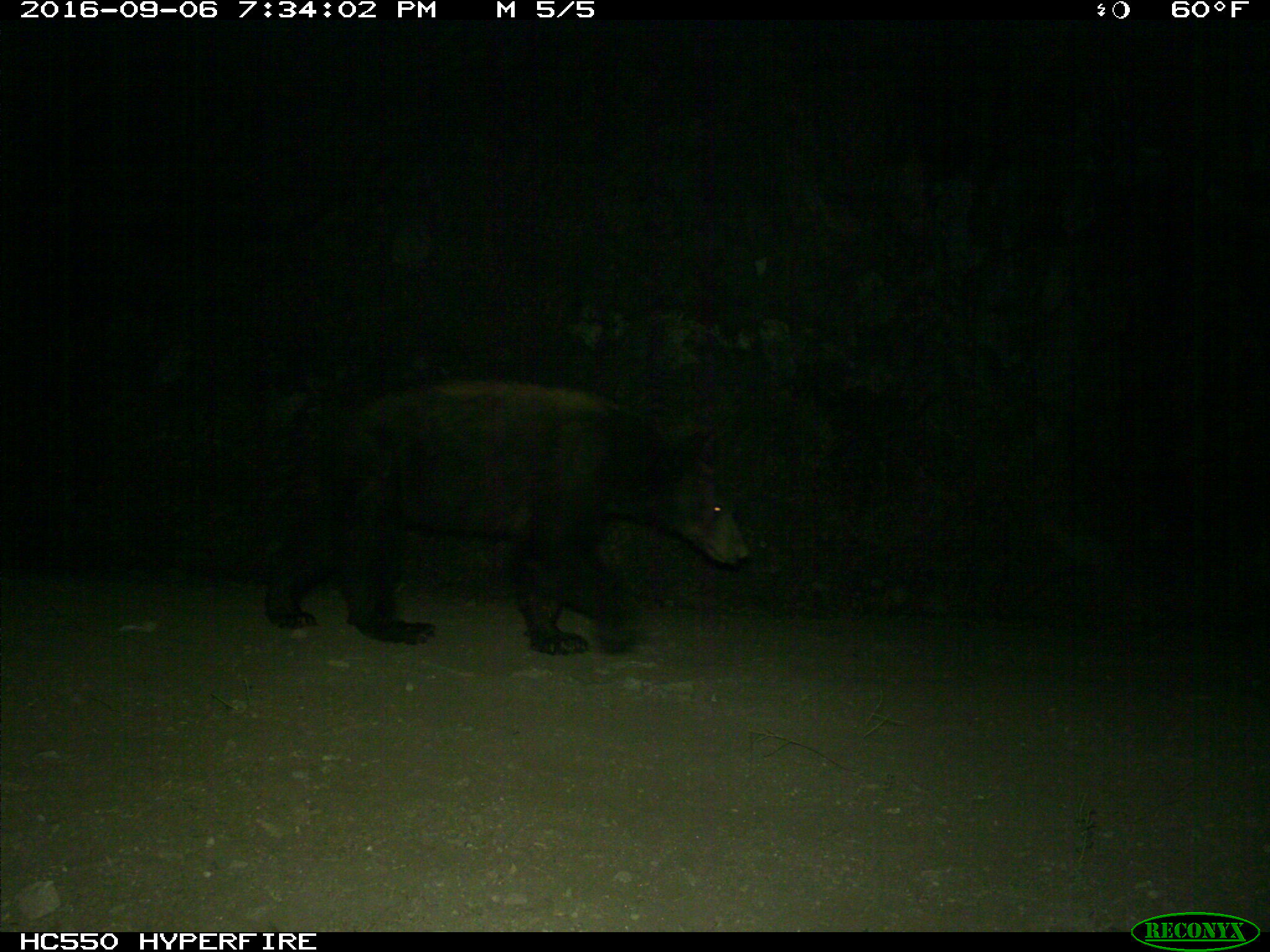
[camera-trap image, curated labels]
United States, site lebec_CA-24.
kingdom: Animalia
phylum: Chordata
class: Mammalia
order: Carnivora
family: Ursidae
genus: Ursus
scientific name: Ursus americanus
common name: american black bear